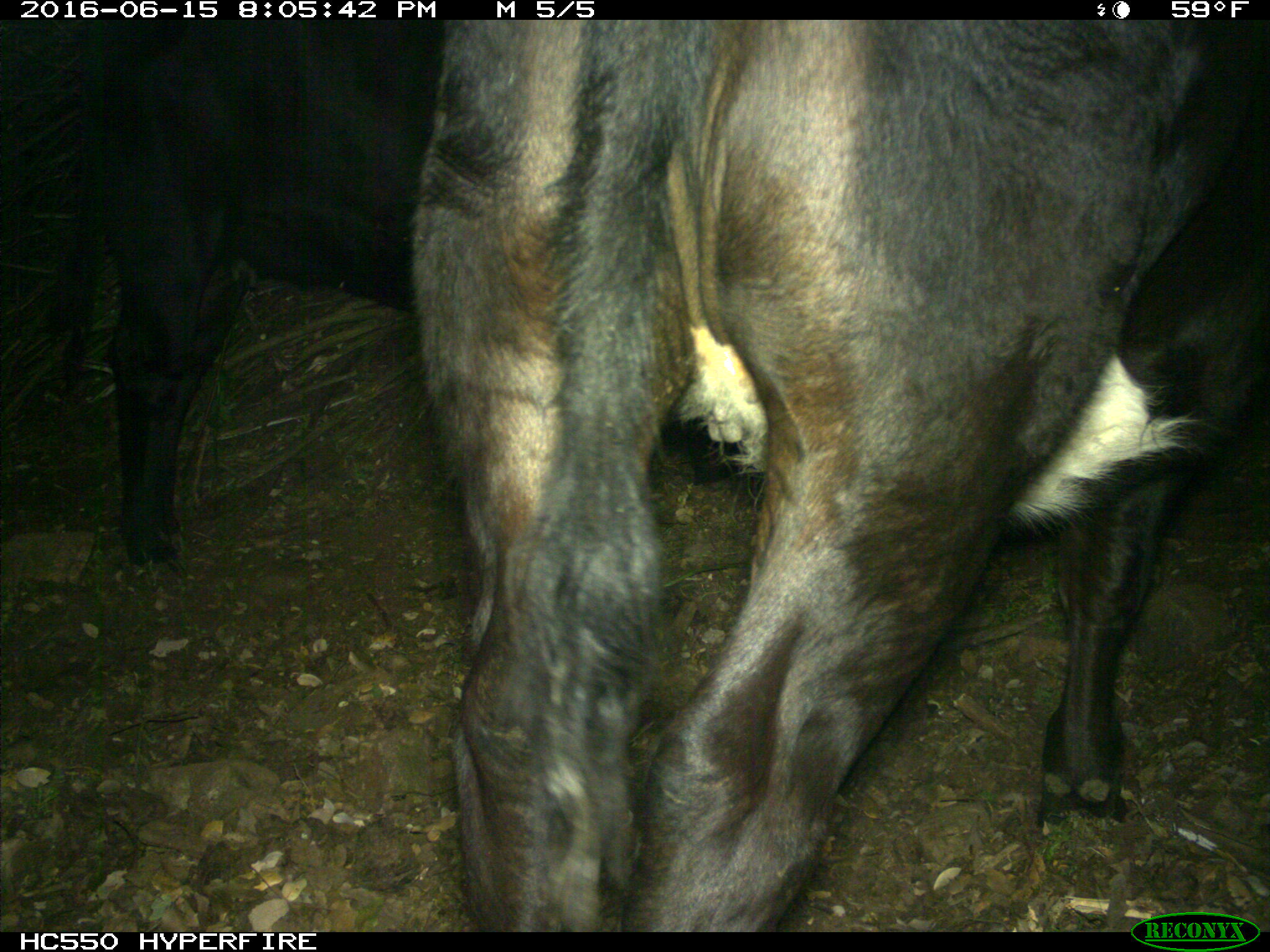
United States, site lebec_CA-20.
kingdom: Animalia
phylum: Chordata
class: Mammalia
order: Artiodactyla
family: Bovidae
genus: Bos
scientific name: Bos taurus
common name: domestic cow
Bos taurus (domestic cow).